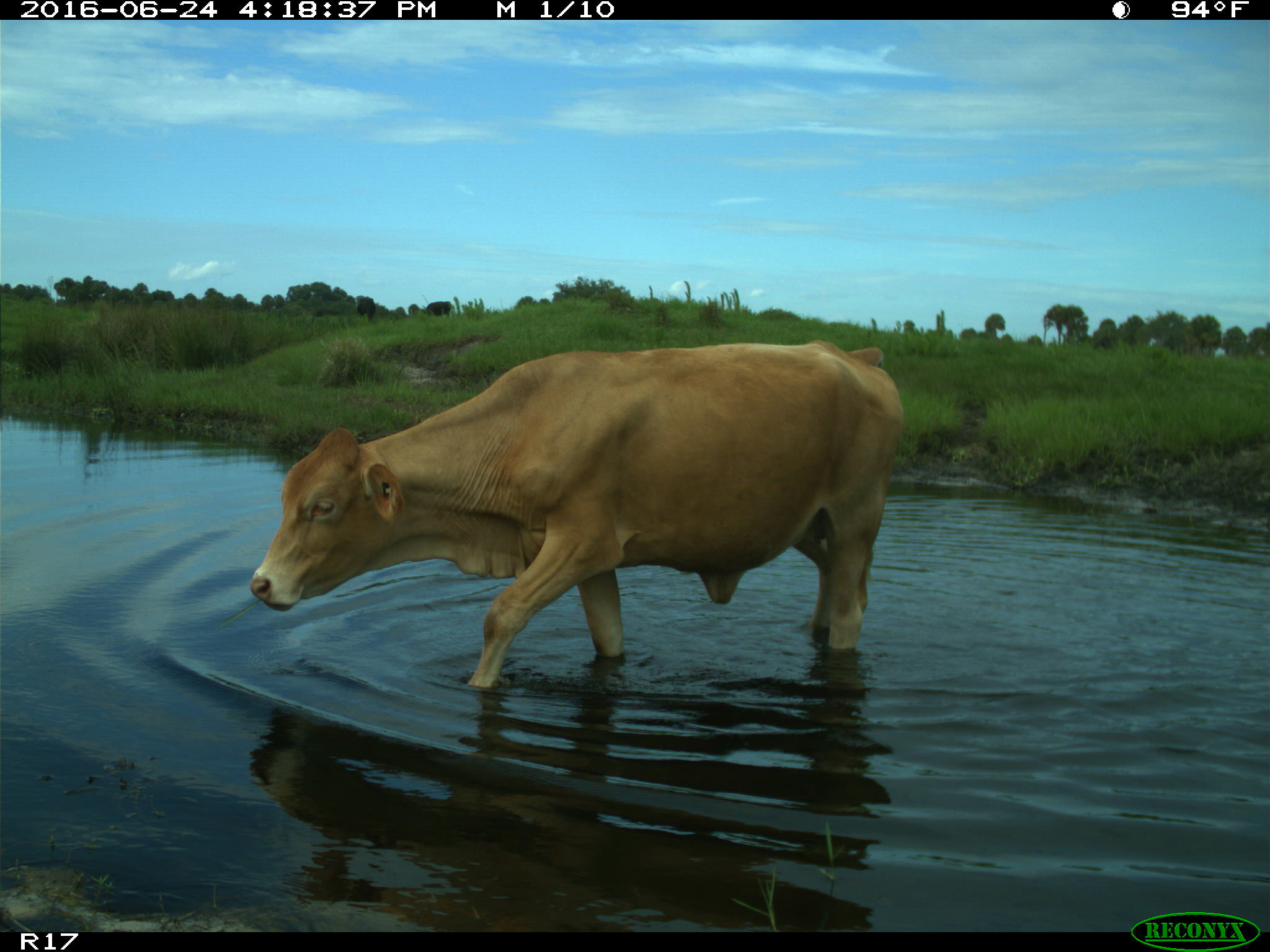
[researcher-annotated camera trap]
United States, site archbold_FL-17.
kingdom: Animalia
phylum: Chordata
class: Mammalia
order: Artiodactyla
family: Bovidae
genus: Bos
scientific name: Bos taurus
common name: domestic cow